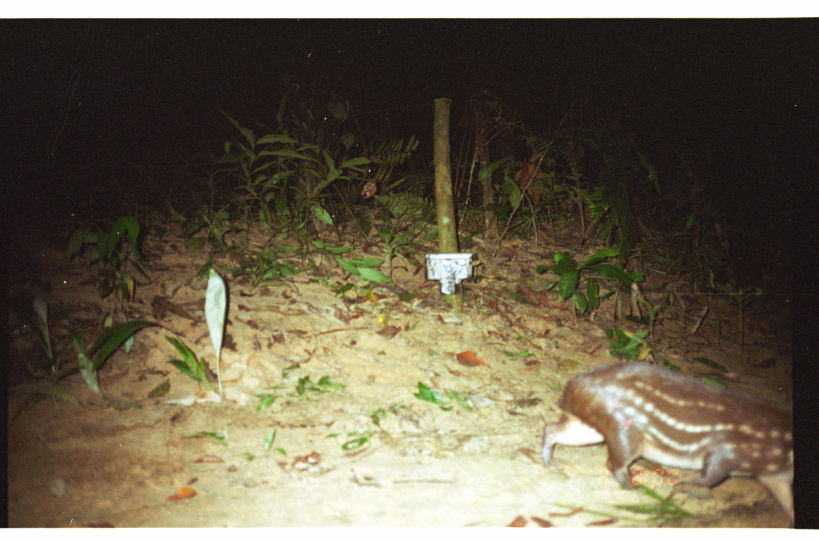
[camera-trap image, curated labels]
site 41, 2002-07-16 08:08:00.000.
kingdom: Animalia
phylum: Chordata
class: Mammalia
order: Artiodactyla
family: Tayassuidae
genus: Tayassu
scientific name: Tayassu pecari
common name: white-lipped peccary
Tayassu pecari (white-lipped peccary).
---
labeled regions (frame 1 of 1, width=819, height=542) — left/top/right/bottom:
tayassu pecari: 540/358/794/528